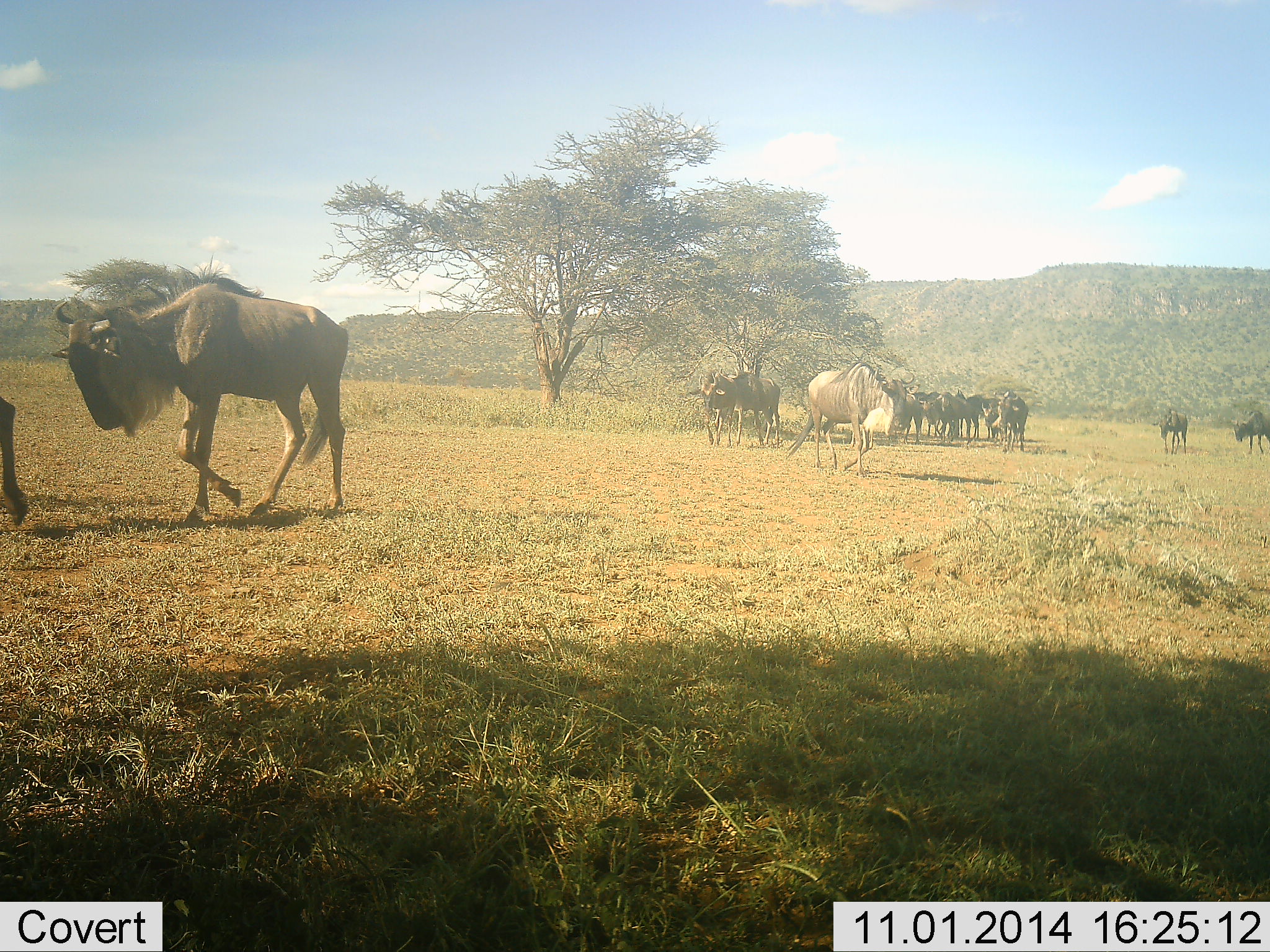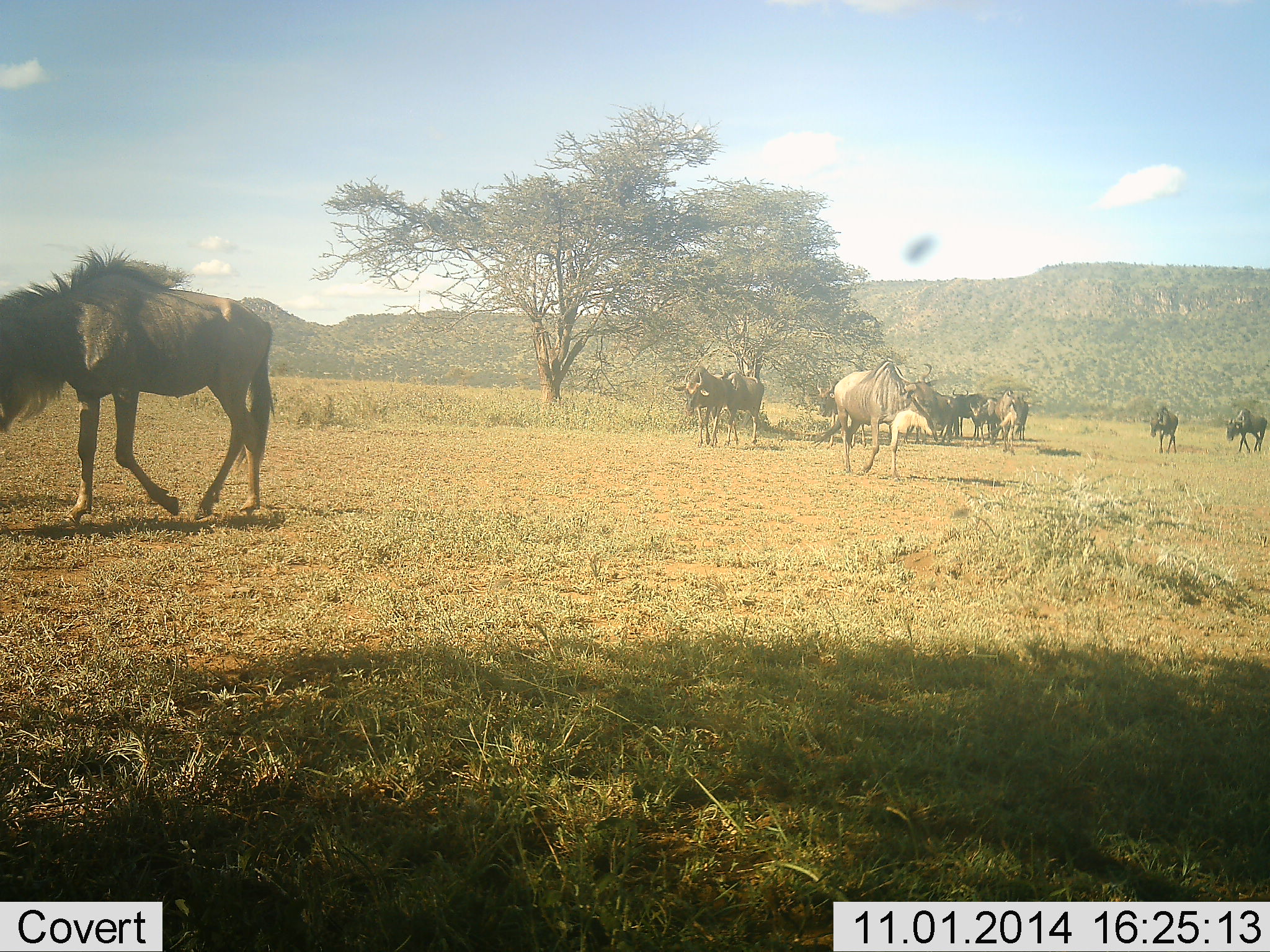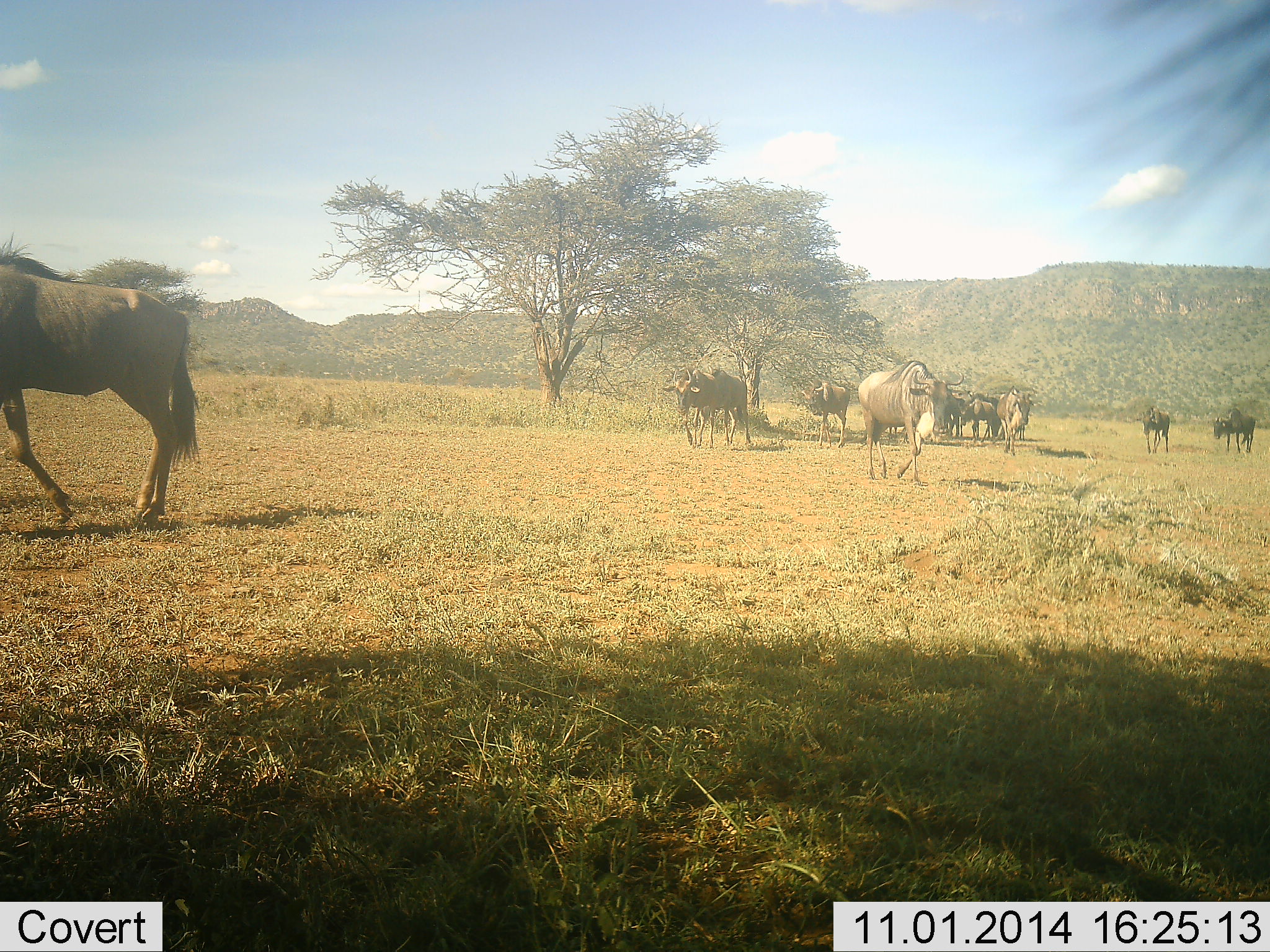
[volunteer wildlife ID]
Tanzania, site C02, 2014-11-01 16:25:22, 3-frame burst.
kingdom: Animalia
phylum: Chordata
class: Mammalia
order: Artiodactyla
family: Bovidae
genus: Connochaetes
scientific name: Connochaetes taurinus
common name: blue wildebeest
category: wildebeest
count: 10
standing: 25%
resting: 0%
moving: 100%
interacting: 8%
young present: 8%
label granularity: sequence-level